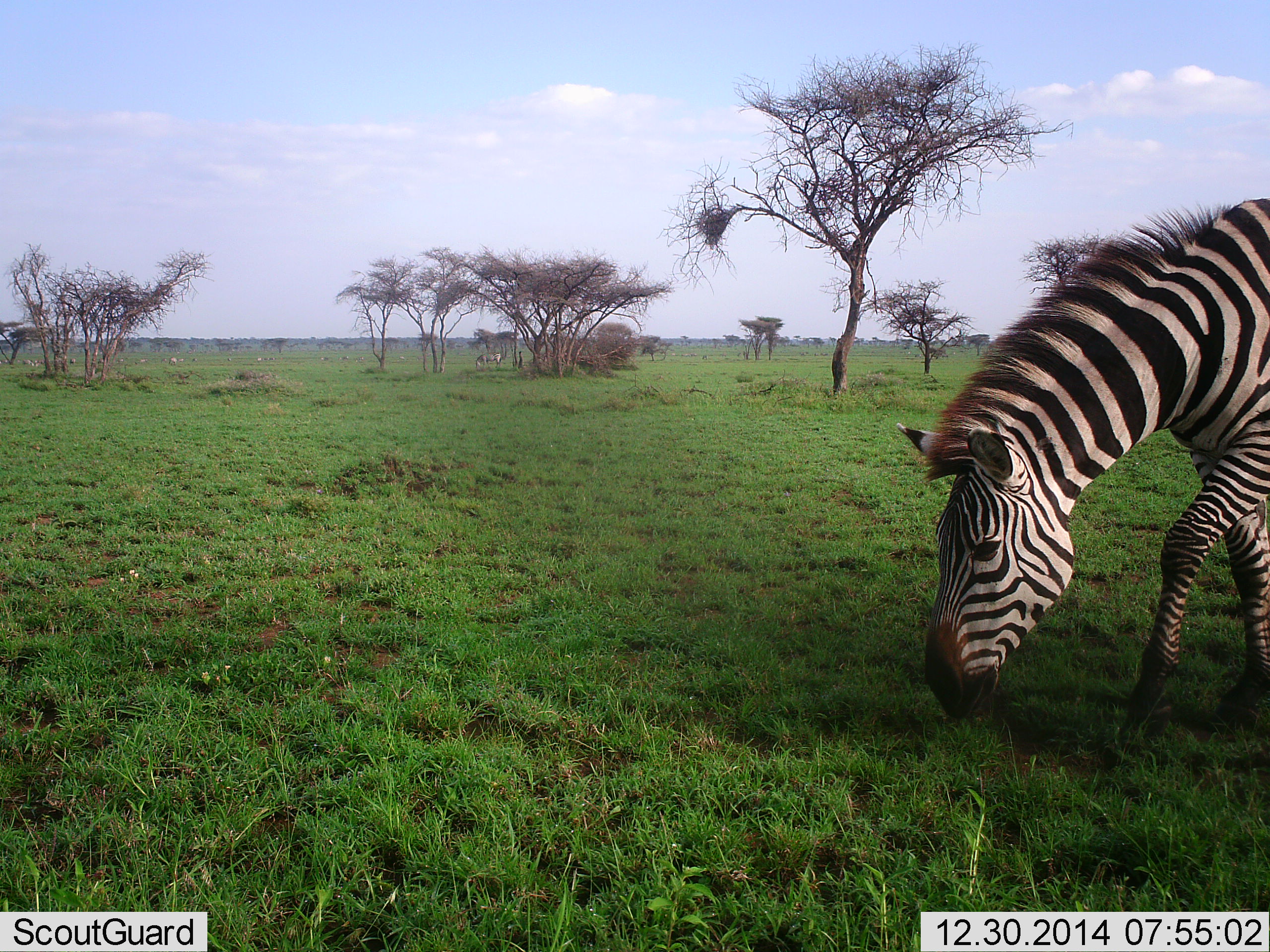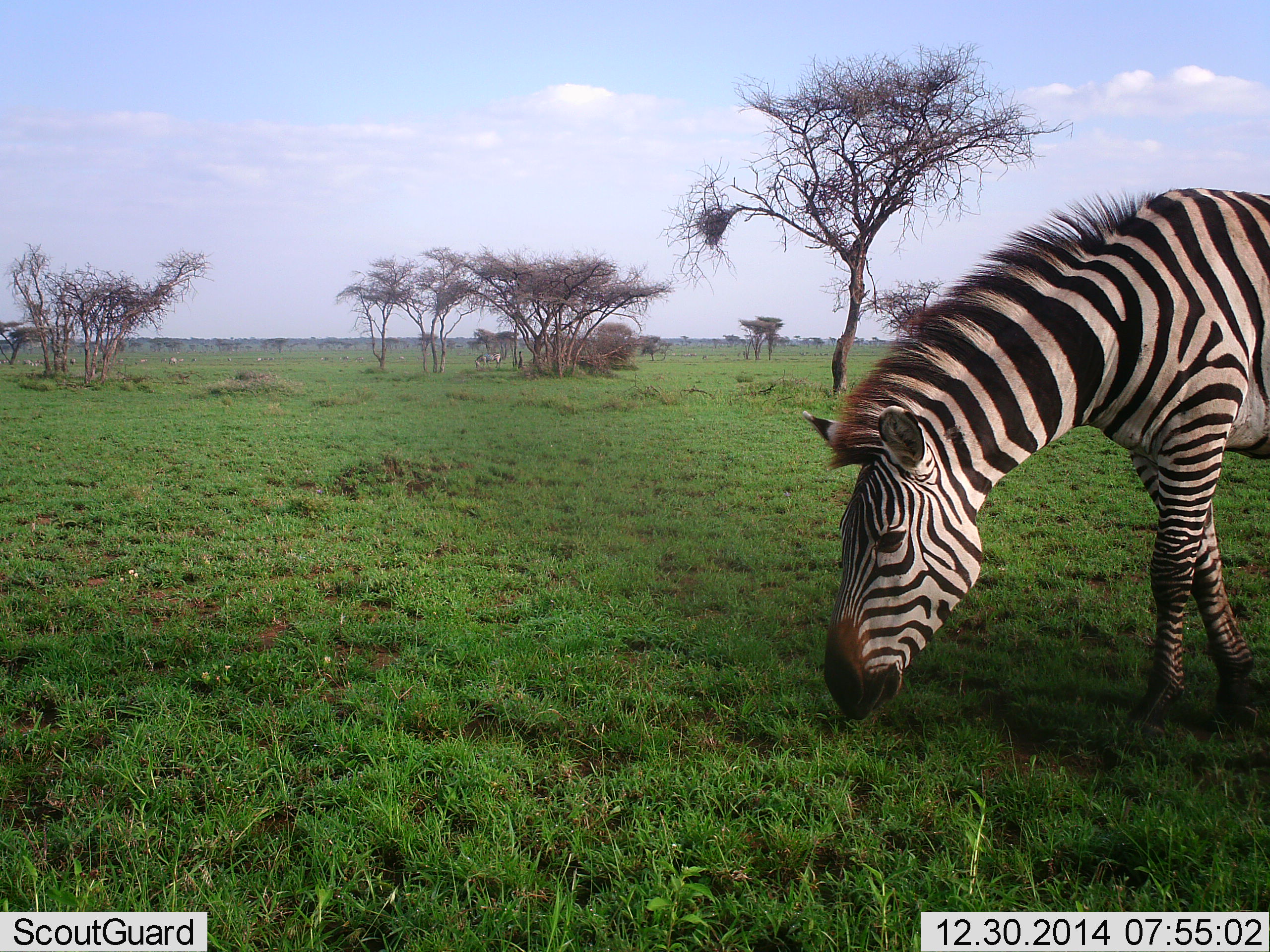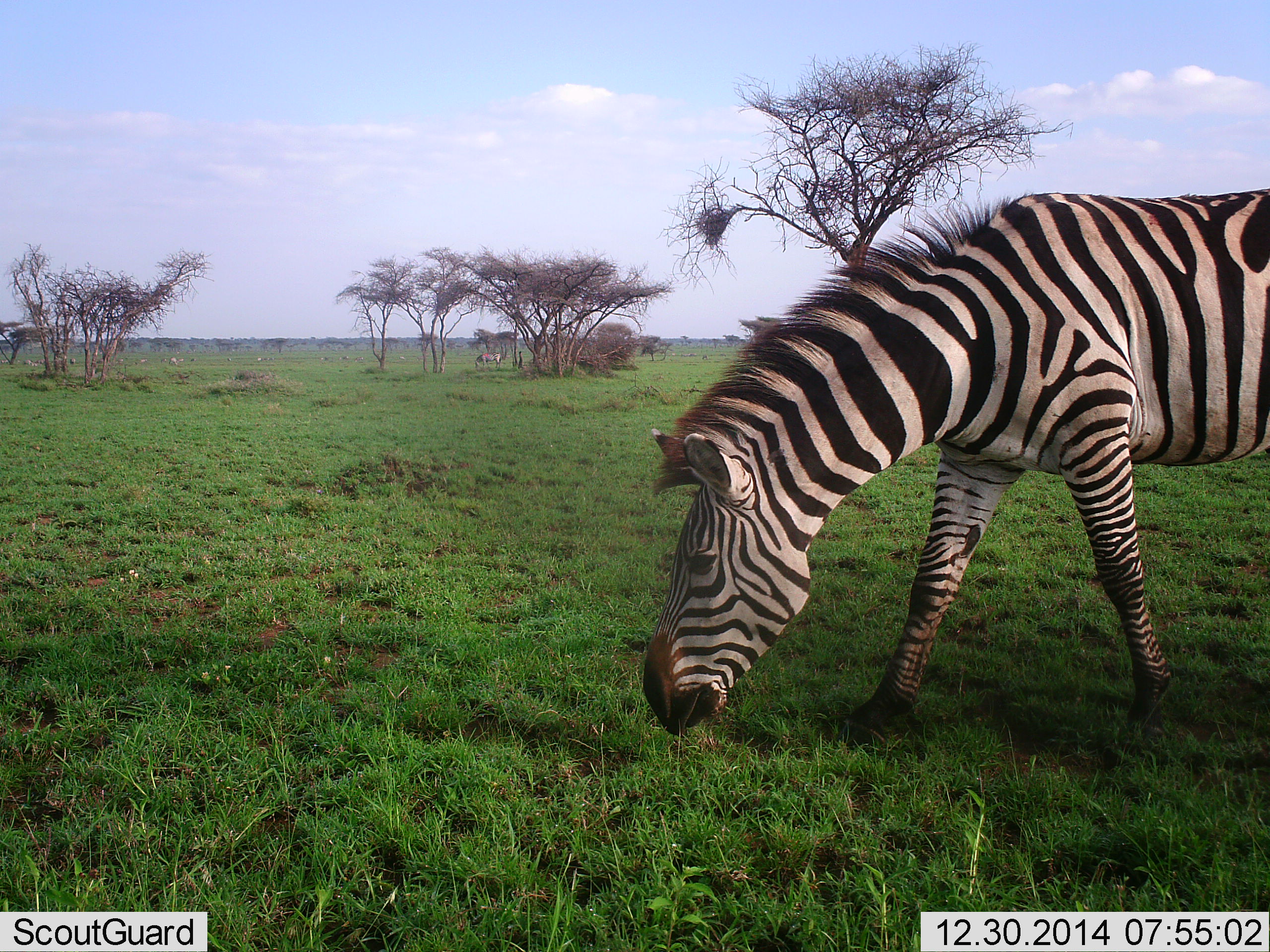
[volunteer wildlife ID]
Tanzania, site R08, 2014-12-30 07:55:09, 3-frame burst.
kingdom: Animalia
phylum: Chordata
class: Mammalia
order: Perissodactyla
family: Equidae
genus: Equus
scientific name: Equus quagga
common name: plains zebra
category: zebra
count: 1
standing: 0%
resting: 0%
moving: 40%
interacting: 0%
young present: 0%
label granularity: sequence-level